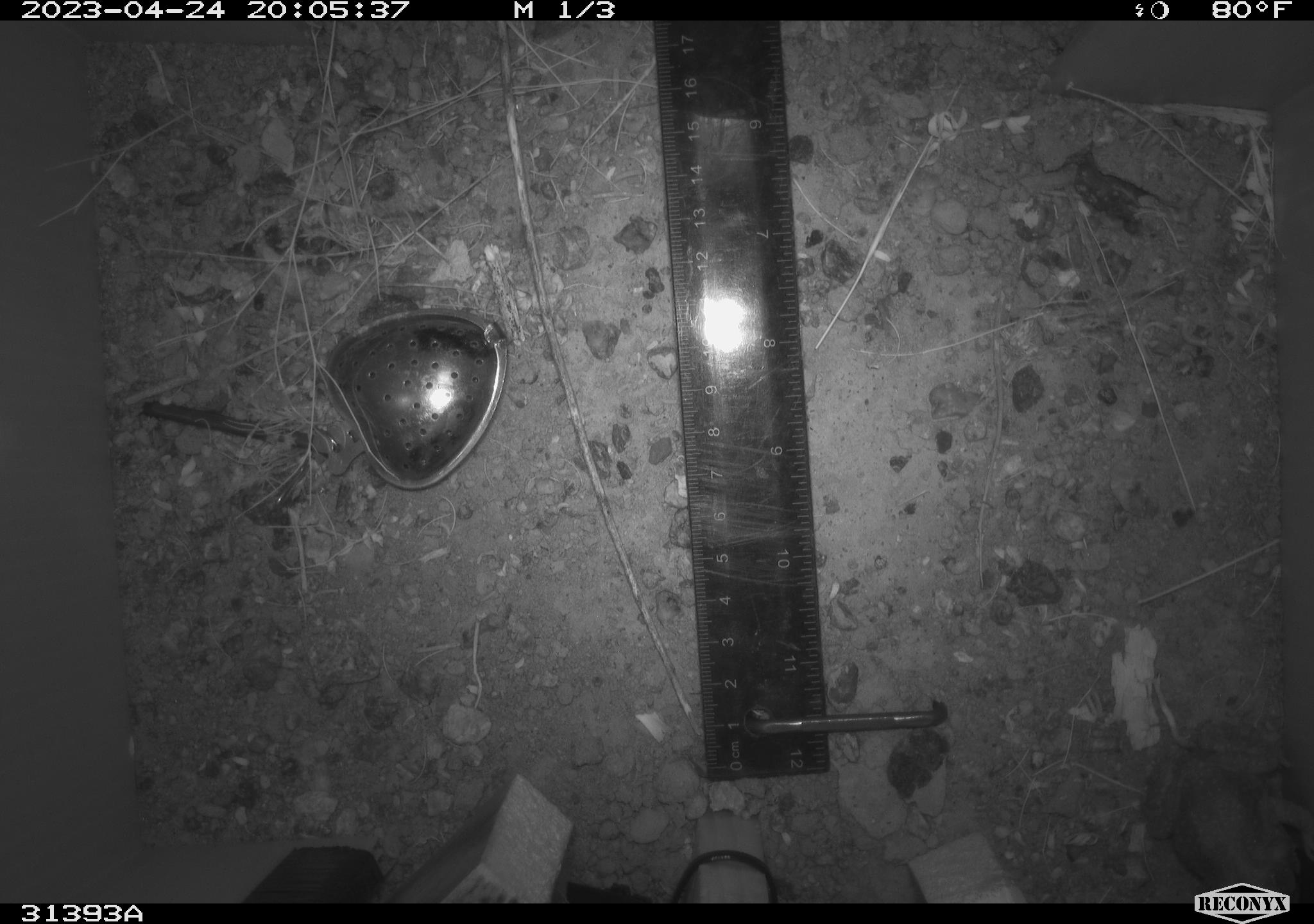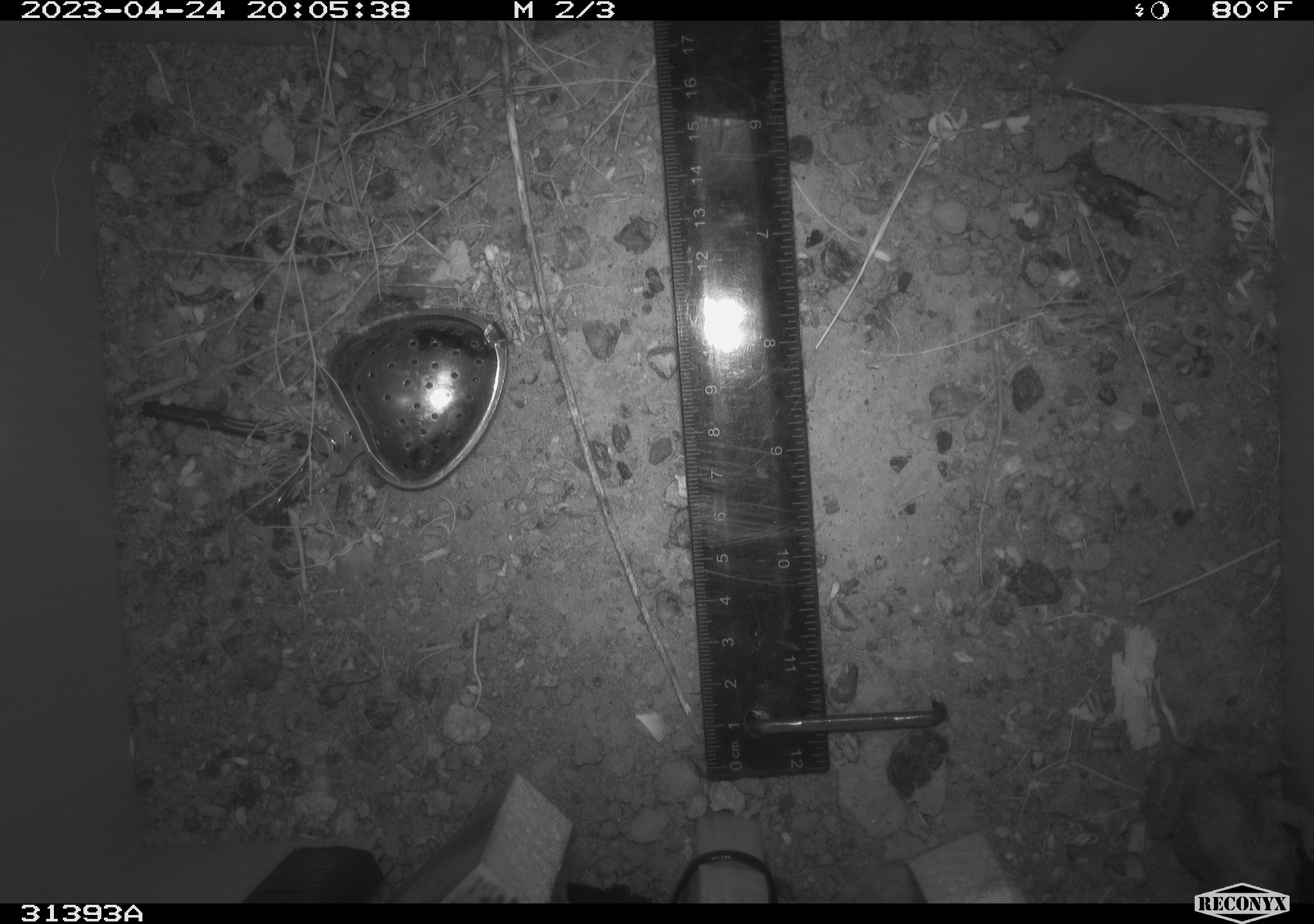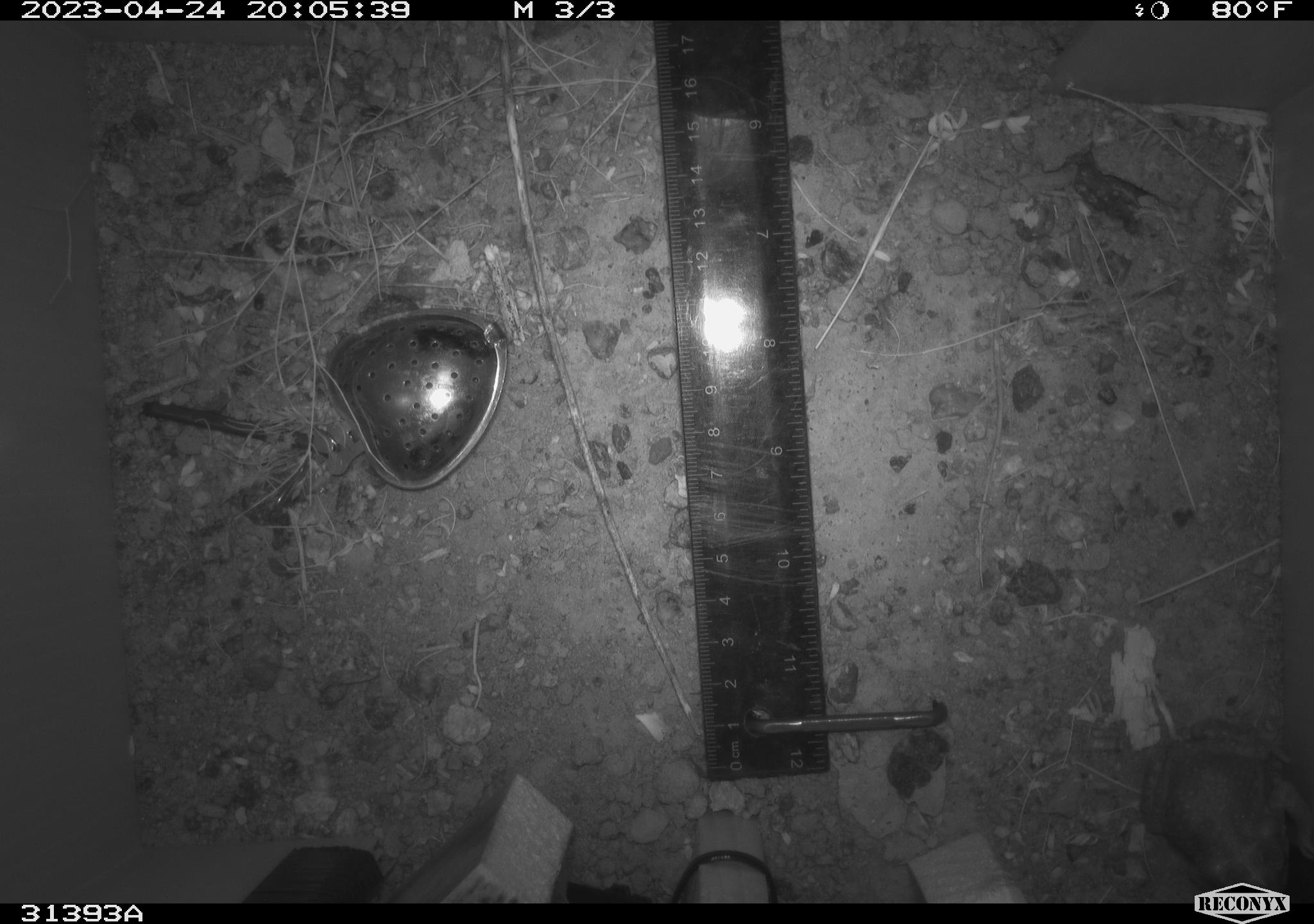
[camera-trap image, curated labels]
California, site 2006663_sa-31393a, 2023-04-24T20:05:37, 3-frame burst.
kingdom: Animalia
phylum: Chordata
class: Amphibia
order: Anura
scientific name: Anura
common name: frogs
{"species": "frogs (Anura)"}